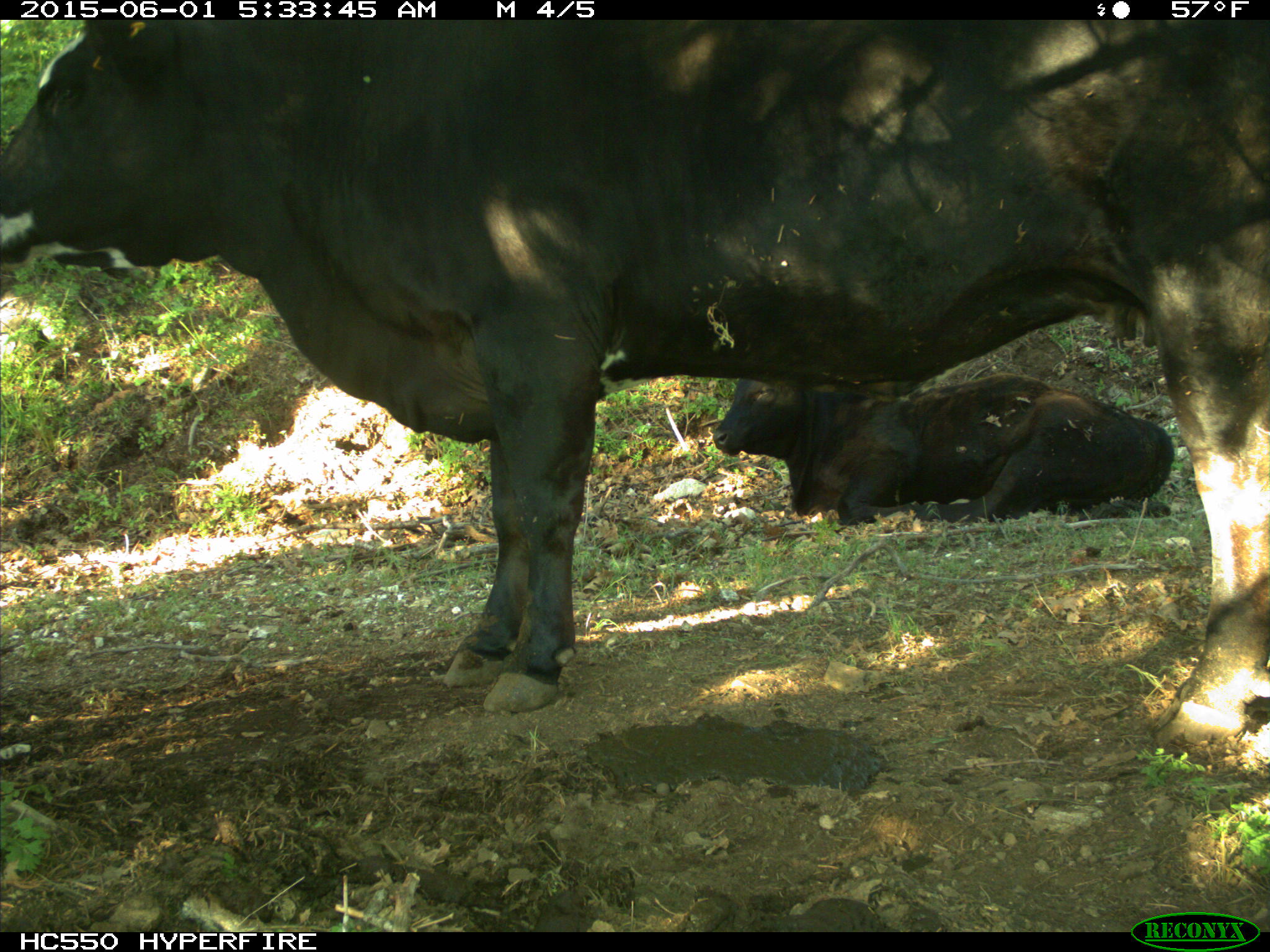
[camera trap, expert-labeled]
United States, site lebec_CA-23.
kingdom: Animalia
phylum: Chordata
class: Mammalia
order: Artiodactyla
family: Bovidae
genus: Bos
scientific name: Bos taurus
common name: domestic cow